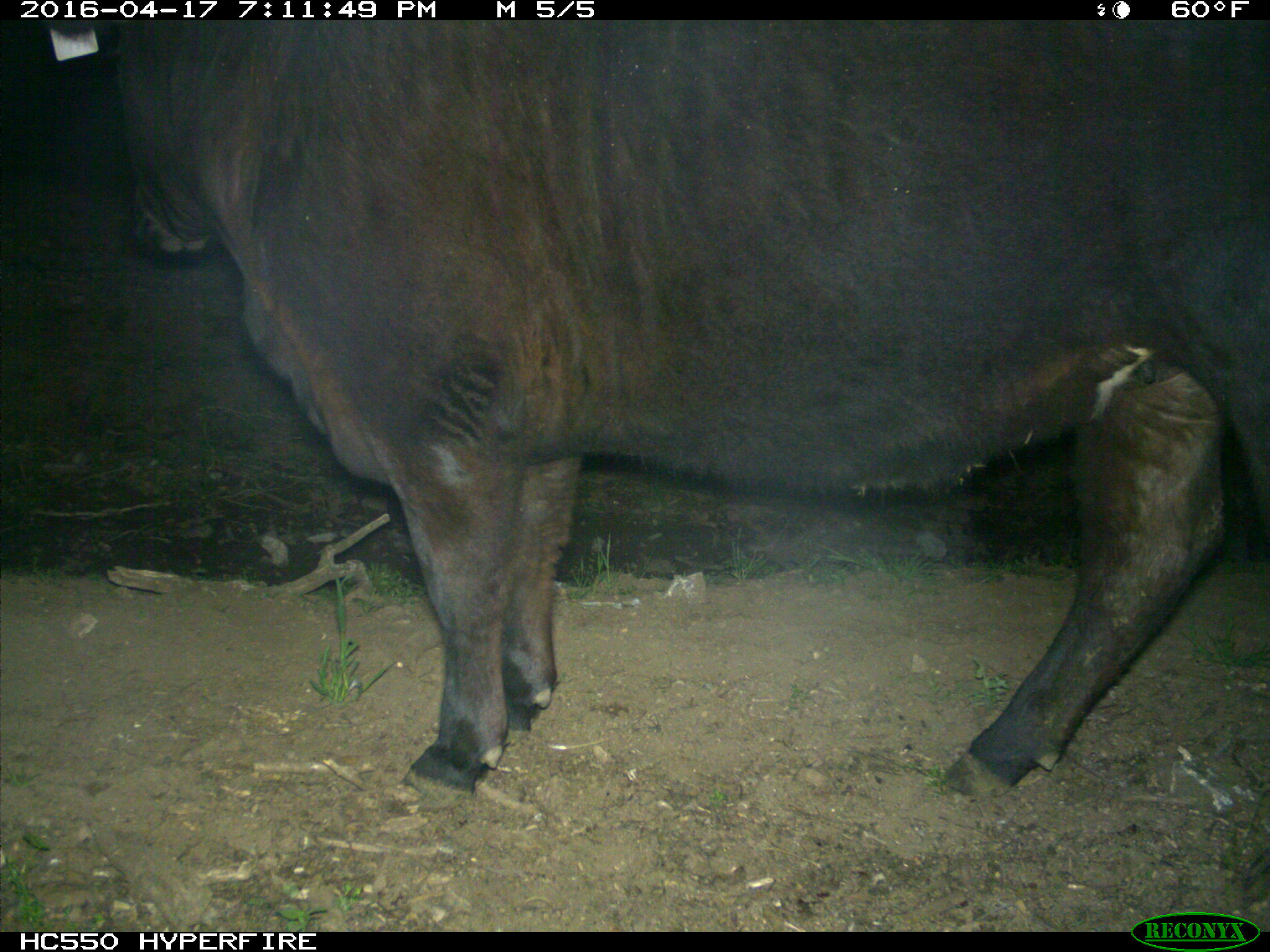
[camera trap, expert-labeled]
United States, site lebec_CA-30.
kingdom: Animalia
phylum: Chordata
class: Mammalia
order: Artiodactyla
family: Bovidae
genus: Bos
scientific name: Bos taurus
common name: domestic cow